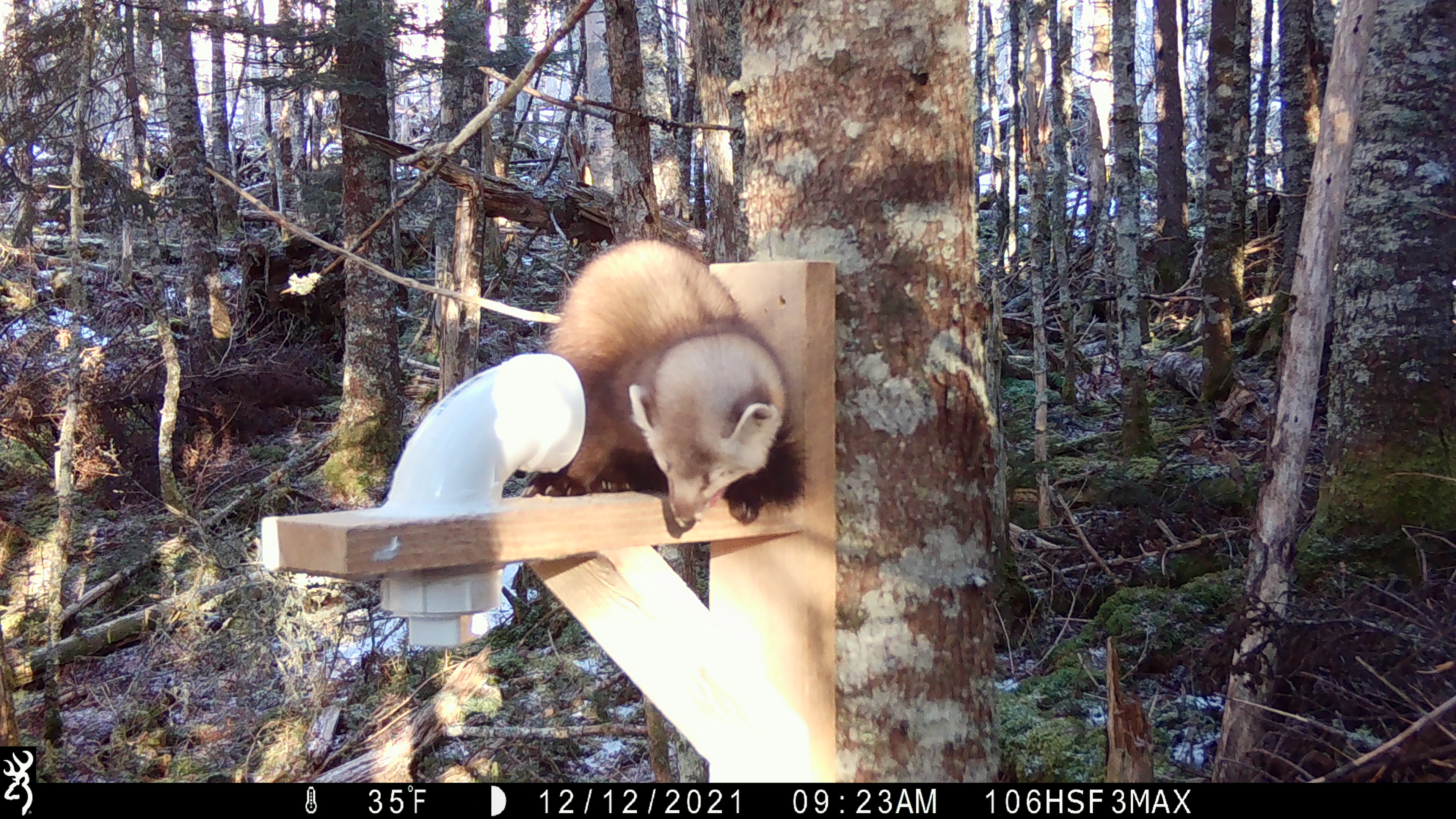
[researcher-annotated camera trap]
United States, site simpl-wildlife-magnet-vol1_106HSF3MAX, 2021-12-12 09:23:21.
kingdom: Animalia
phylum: Chordata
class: Mammalia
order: Carnivora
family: Mustelidae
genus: Martes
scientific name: Martes americana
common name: american marten